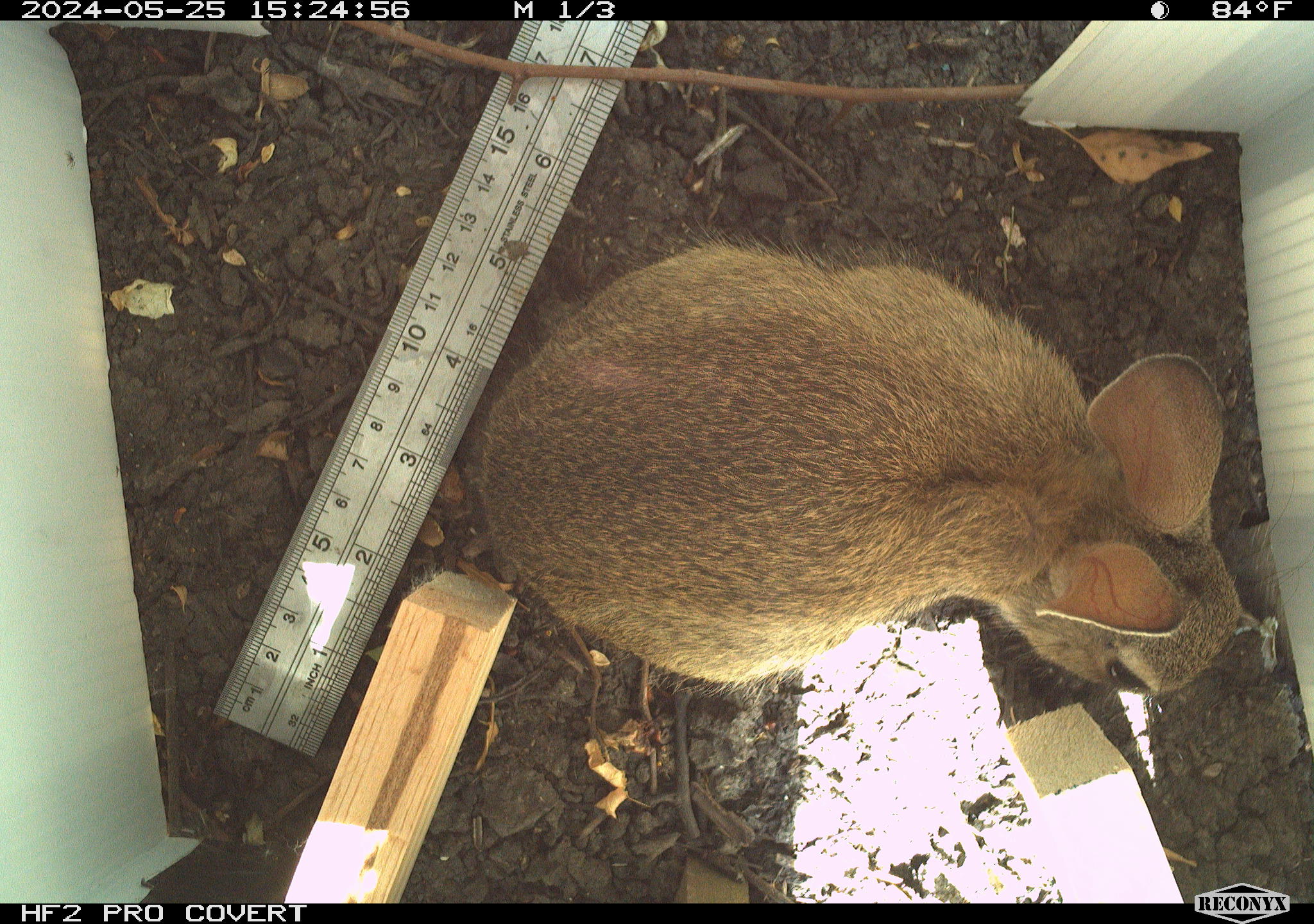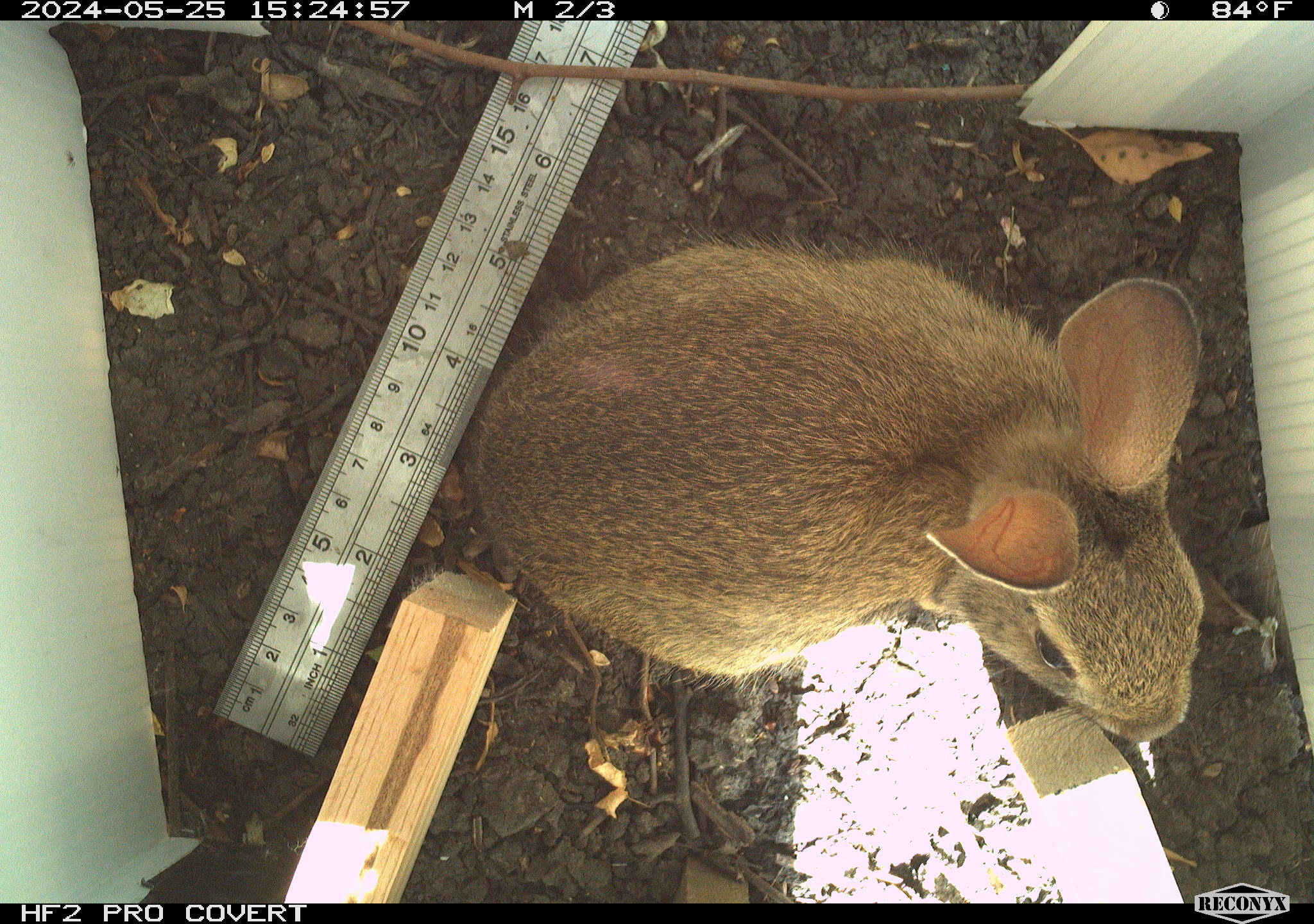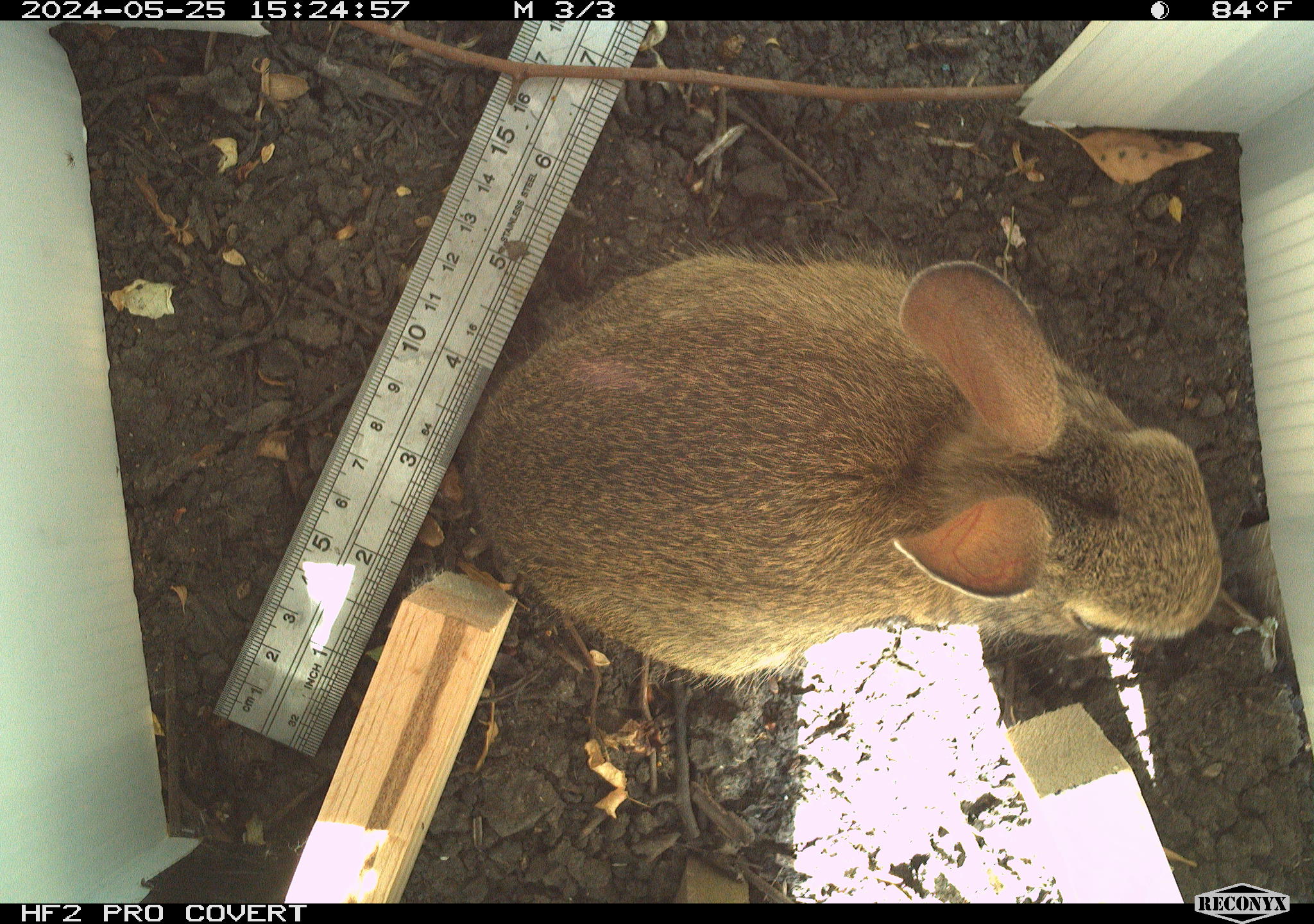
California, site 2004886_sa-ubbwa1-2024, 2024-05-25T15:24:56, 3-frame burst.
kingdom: Animalia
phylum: Chordata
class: Mammalia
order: Lagomorpha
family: Leporidae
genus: Sylvilagus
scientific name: Sylvilagus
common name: cottontail rabbits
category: sylvilagus species